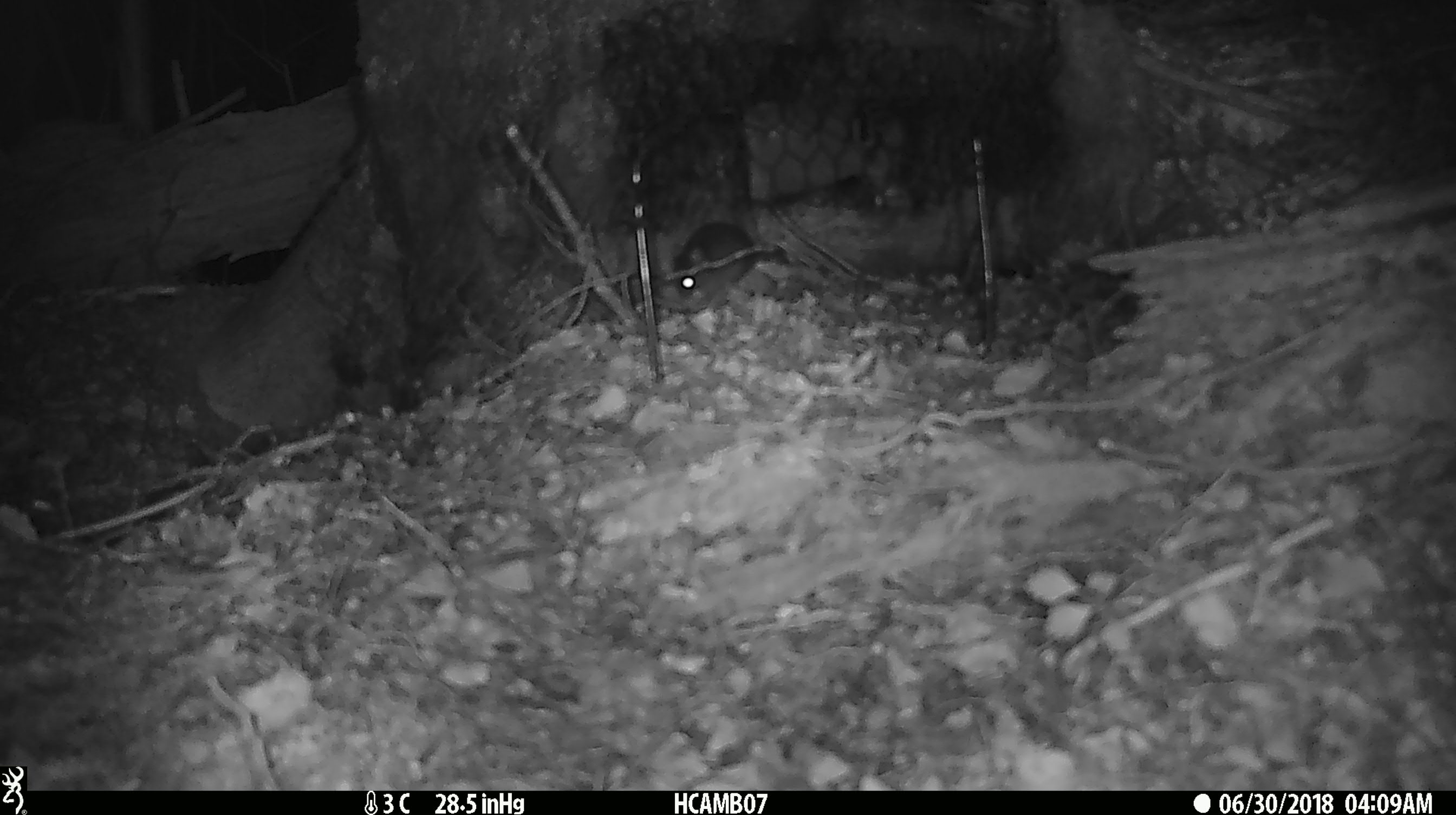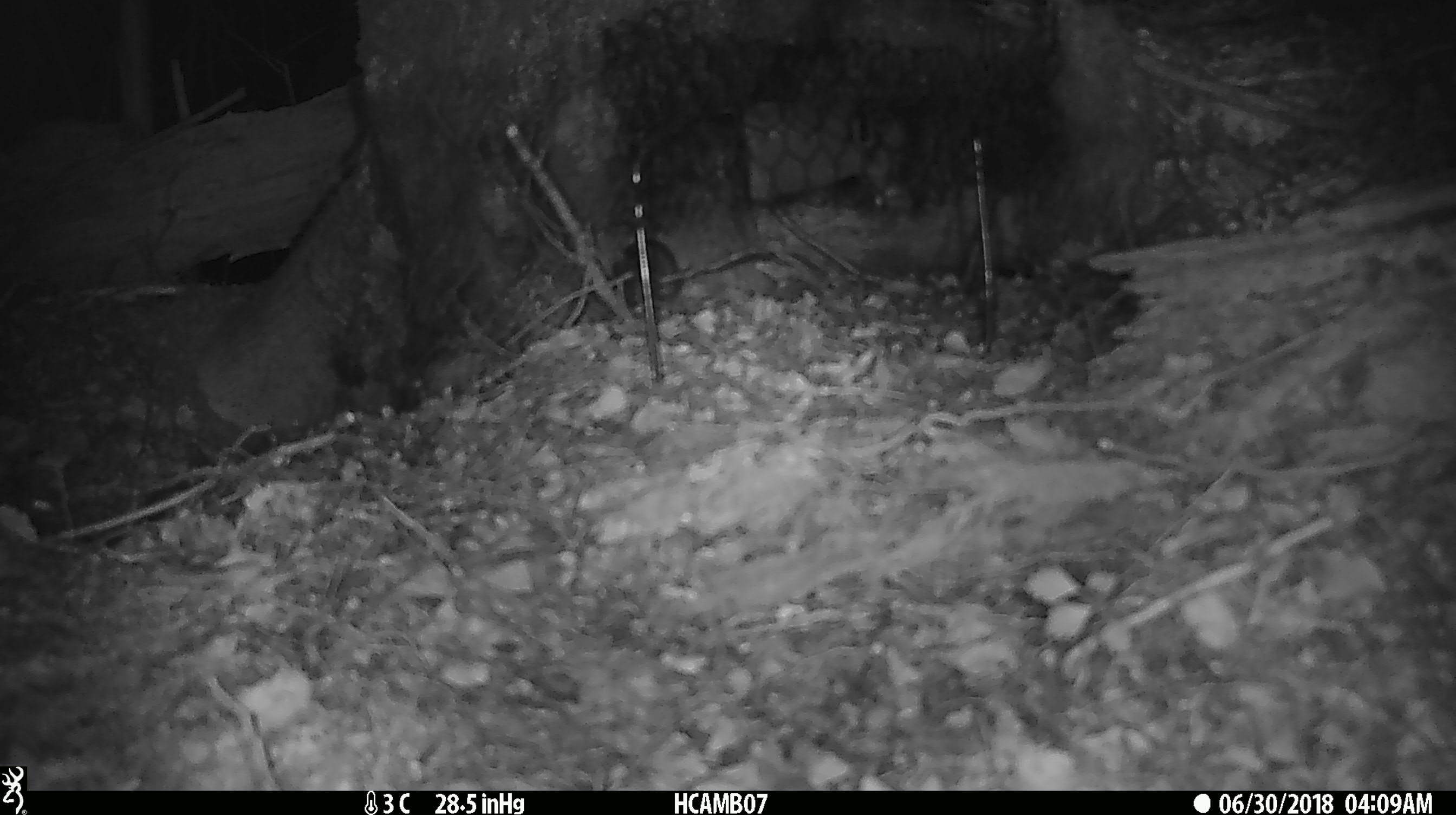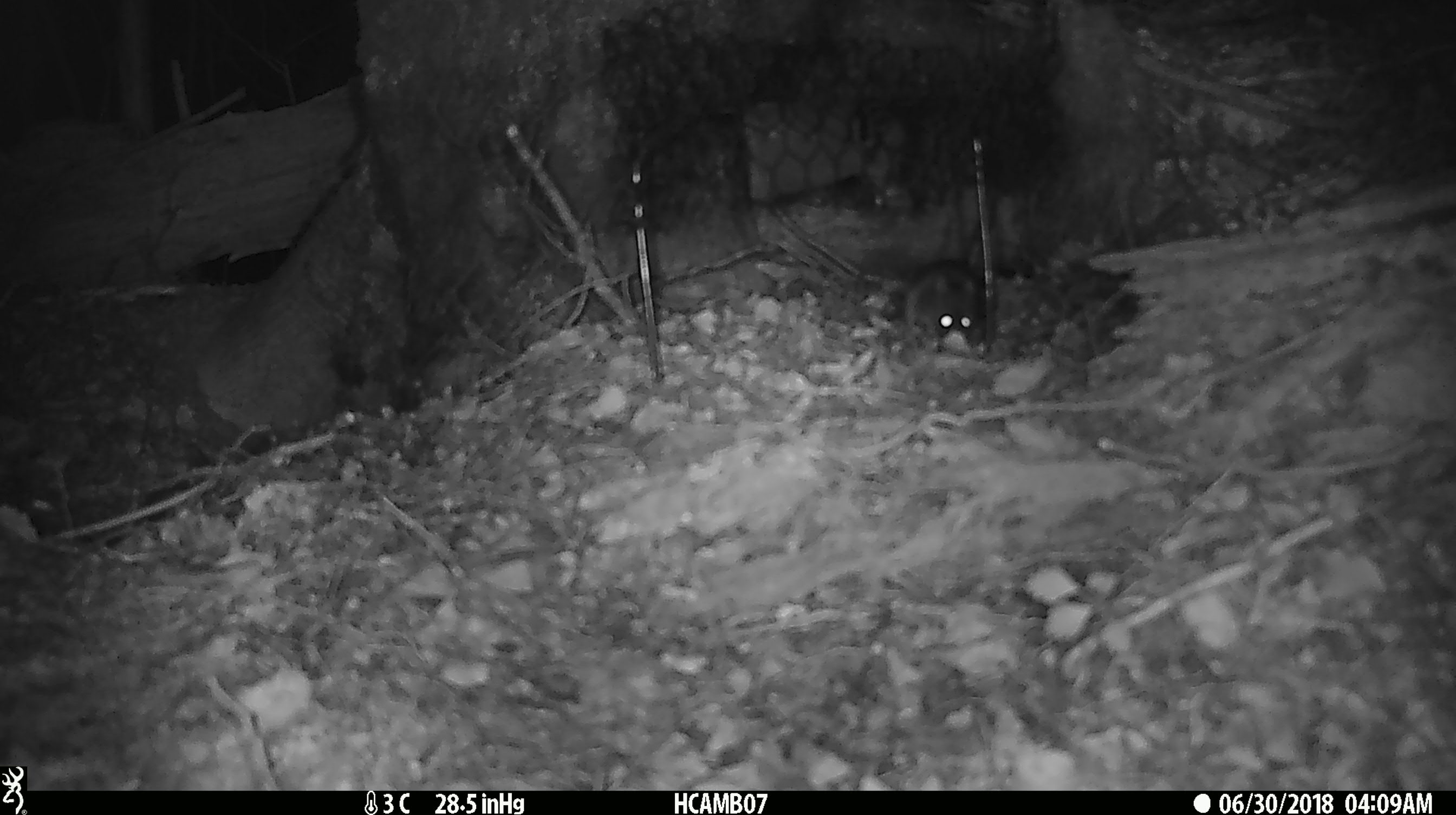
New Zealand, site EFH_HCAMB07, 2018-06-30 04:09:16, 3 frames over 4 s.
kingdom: Animalia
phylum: Chordata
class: Mammalia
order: Rodentia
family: Muridae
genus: Mus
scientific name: Mus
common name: mouse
Mouse (Mus).